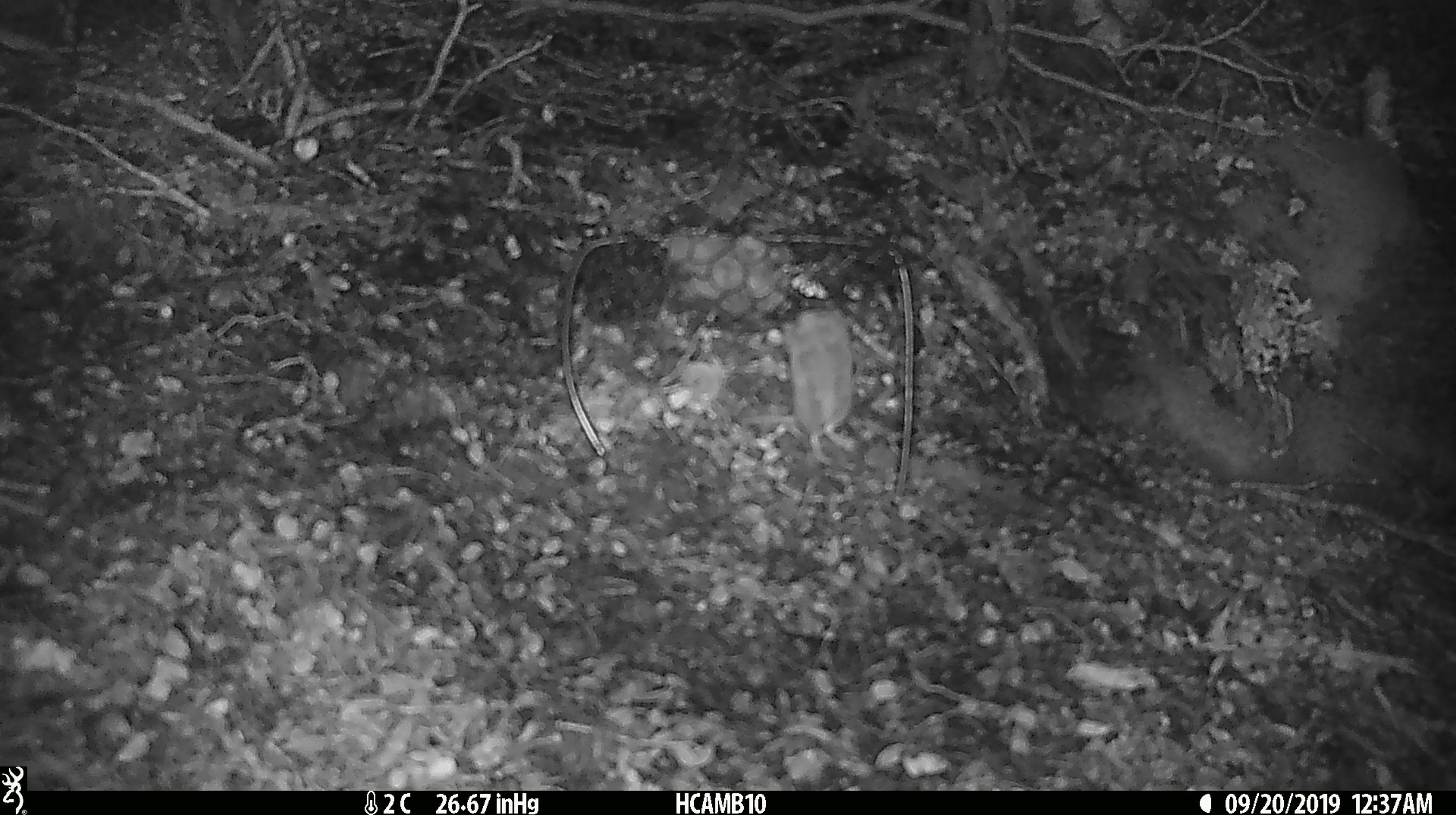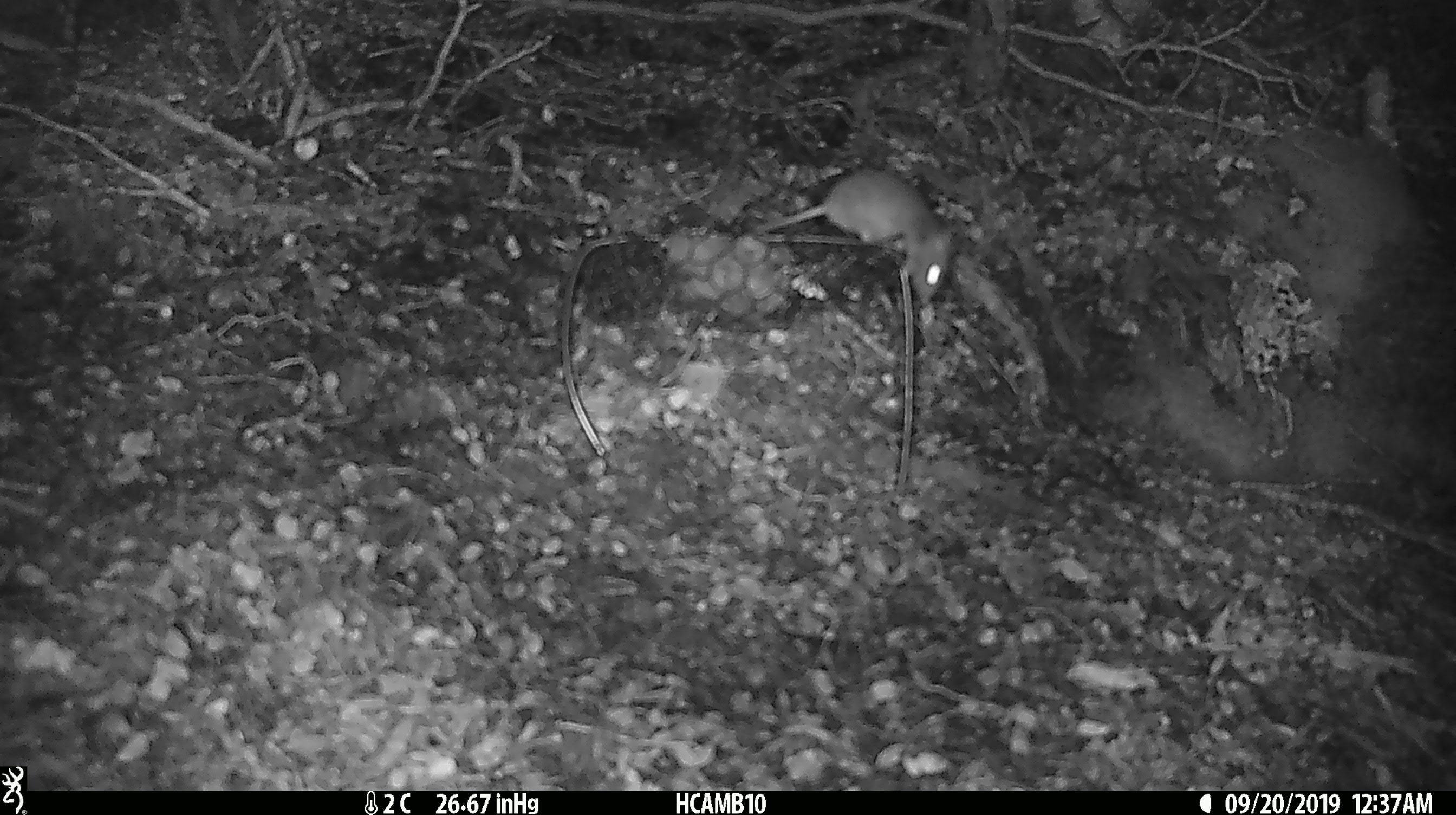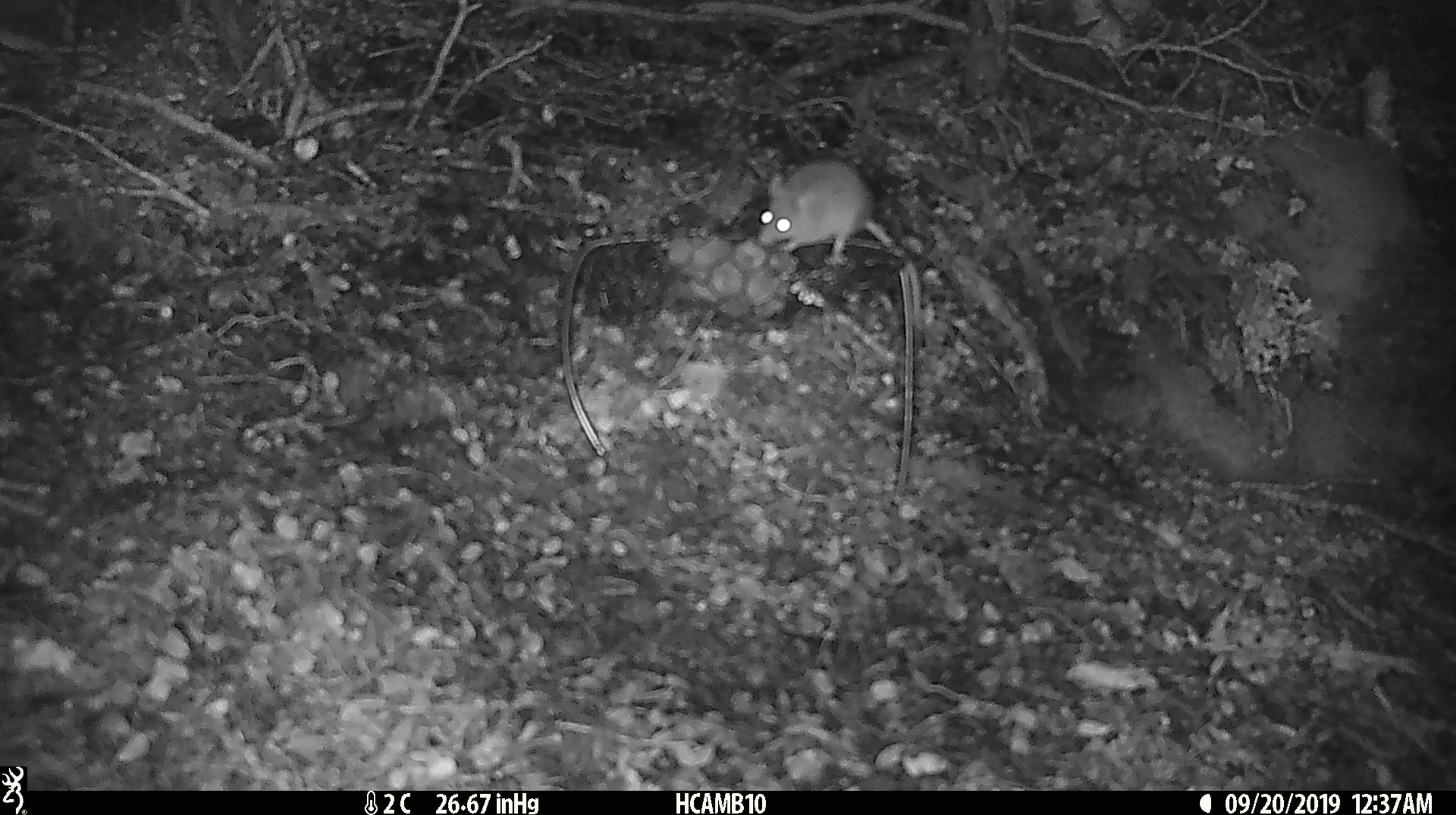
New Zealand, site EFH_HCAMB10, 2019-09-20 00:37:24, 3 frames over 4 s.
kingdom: Animalia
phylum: Chordata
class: Mammalia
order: Rodentia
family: Muridae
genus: Mus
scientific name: Mus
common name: mouse